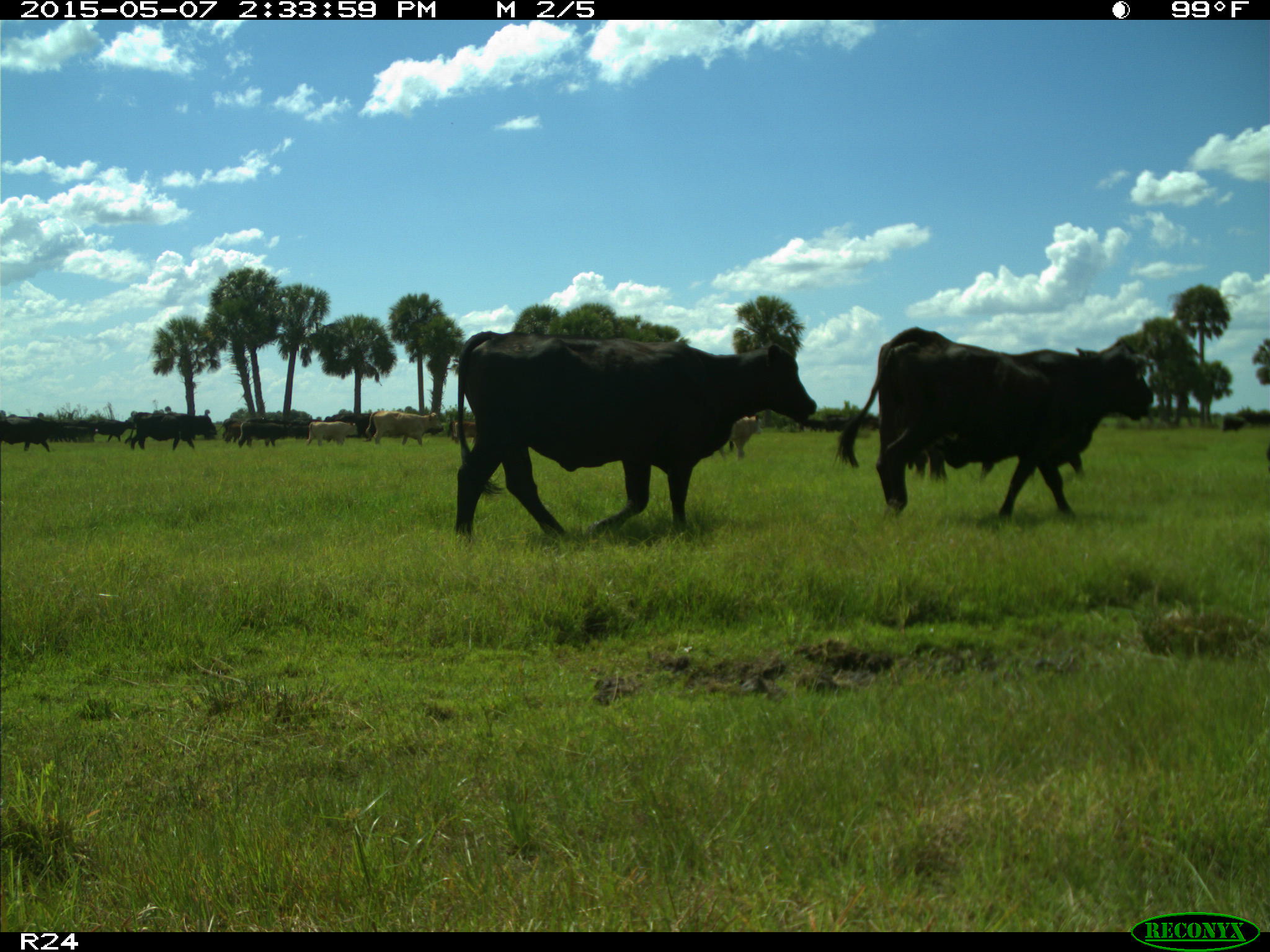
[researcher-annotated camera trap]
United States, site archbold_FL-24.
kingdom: Animalia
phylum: Chordata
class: Mammalia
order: Artiodactyla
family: Bovidae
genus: Bos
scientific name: Bos taurus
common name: domestic cow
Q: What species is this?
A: Bos taurus (domestic cow).